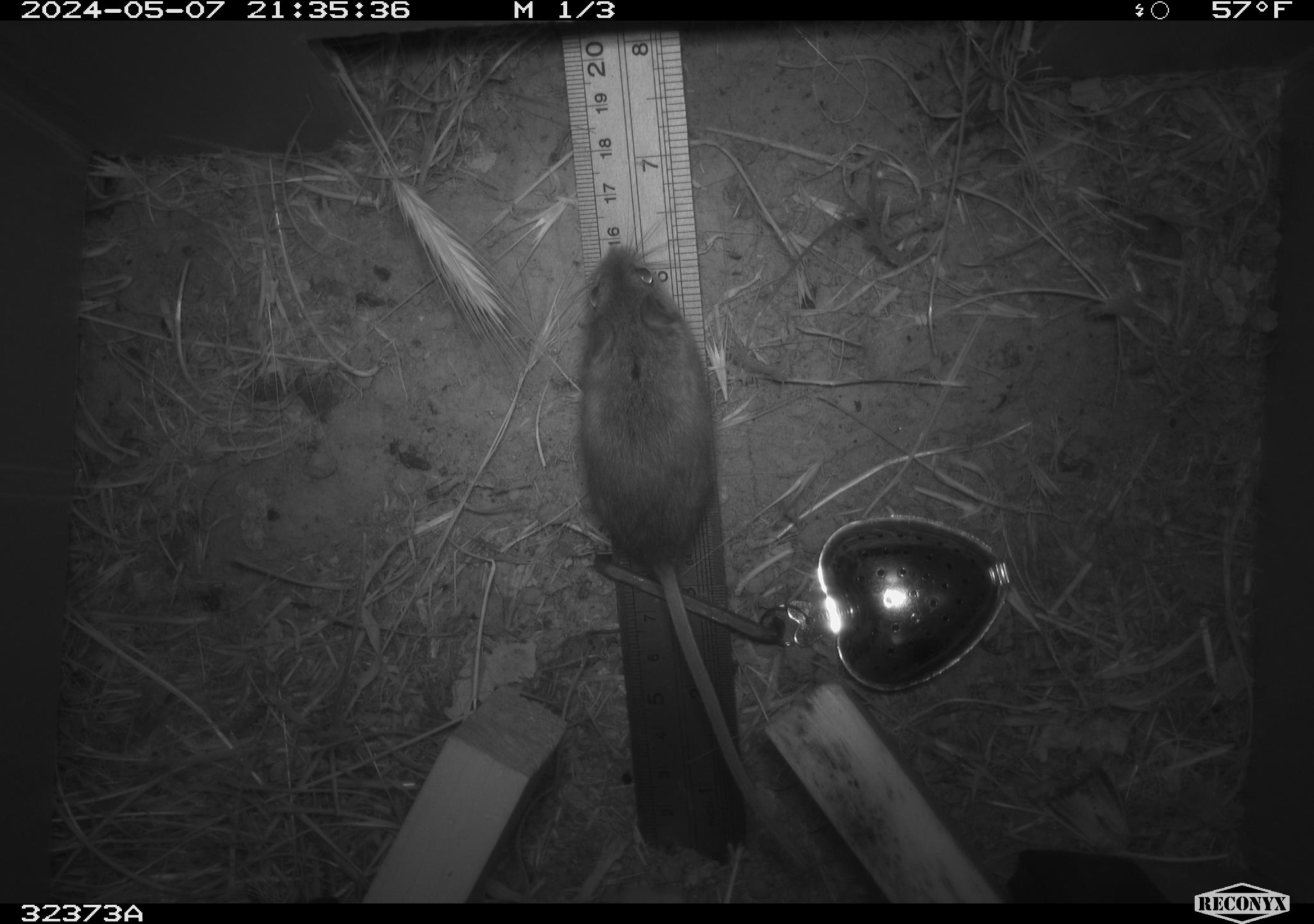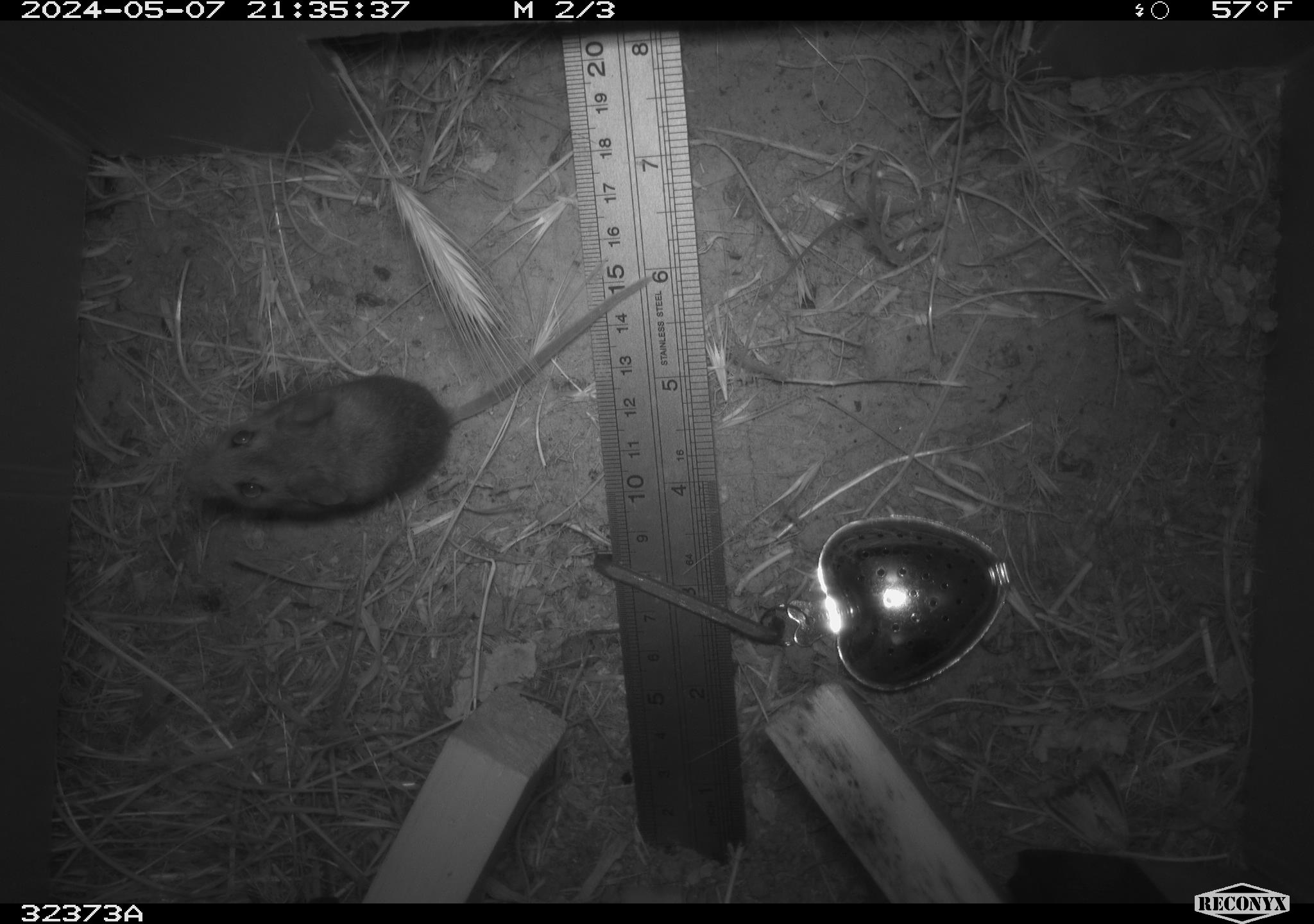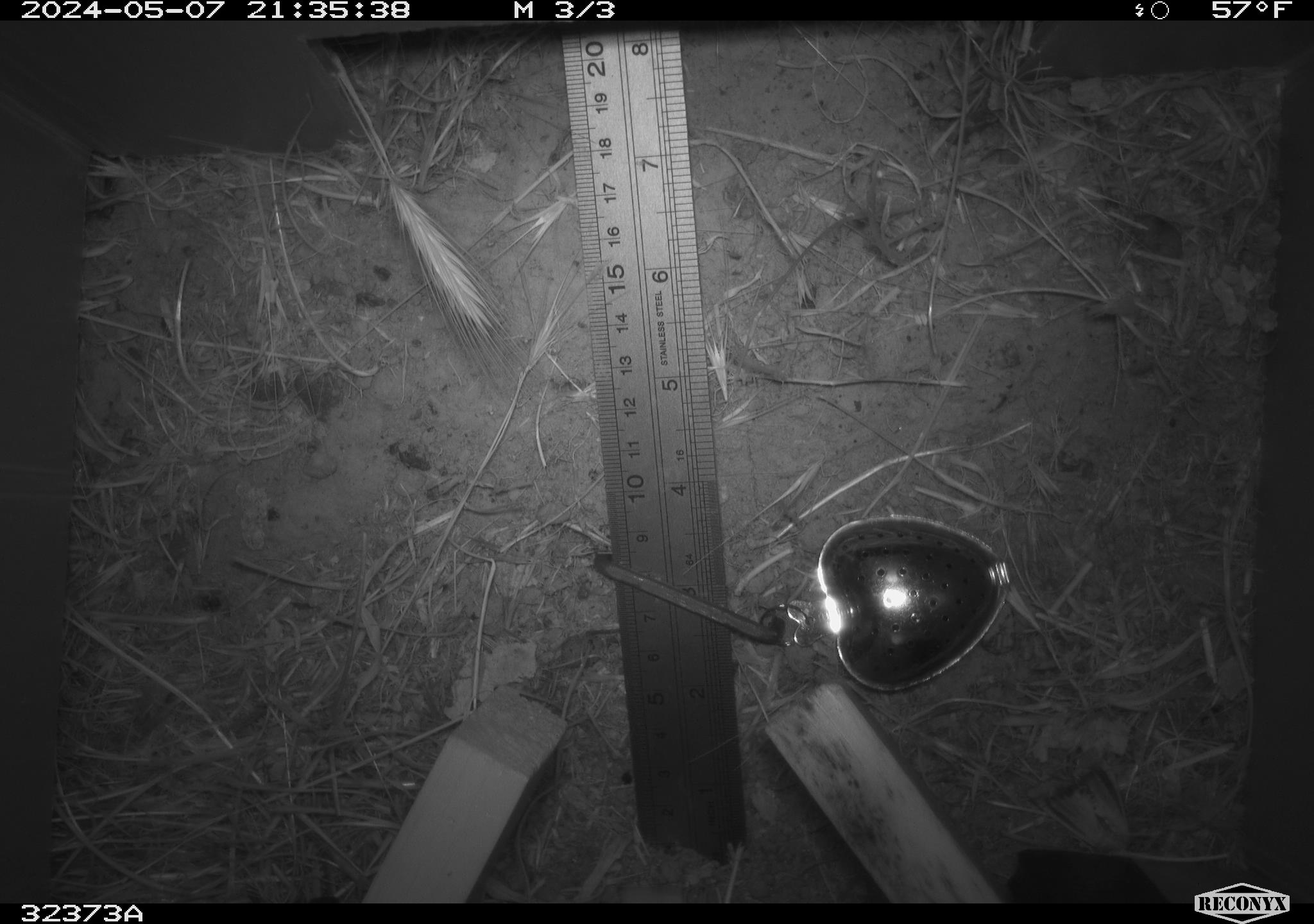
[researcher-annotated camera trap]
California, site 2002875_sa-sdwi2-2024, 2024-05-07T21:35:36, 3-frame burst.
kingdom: Animalia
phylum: Chordata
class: Mammalia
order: Rodentia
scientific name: Rodentia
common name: mouse species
Mouse species (Rodentia).